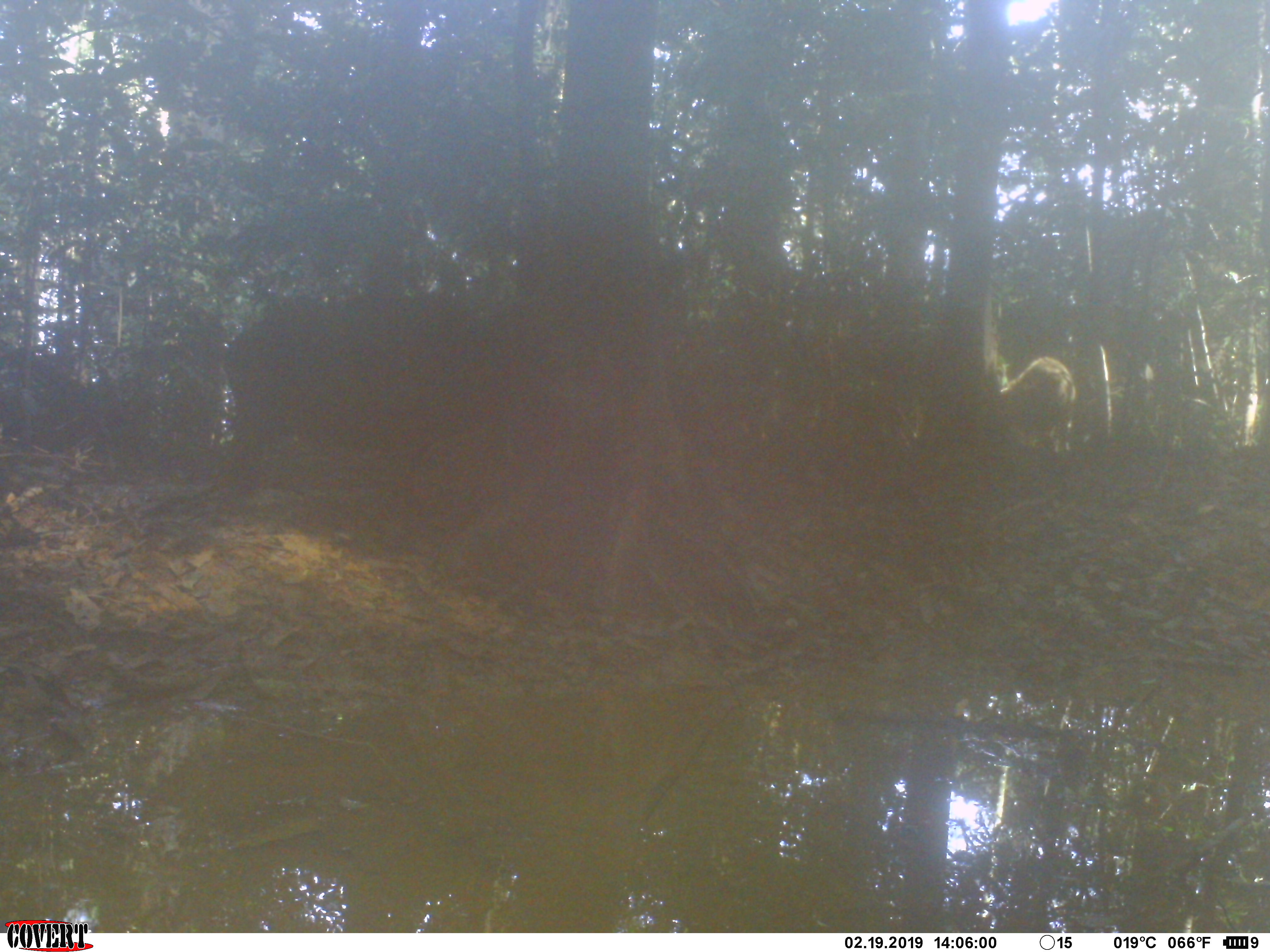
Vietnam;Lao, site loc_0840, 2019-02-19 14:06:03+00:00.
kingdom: Animalia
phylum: Chordata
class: Mammalia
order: Artiodactyla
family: Suidae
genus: Sus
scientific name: Sus scrofa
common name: eurasian wild pig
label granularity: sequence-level